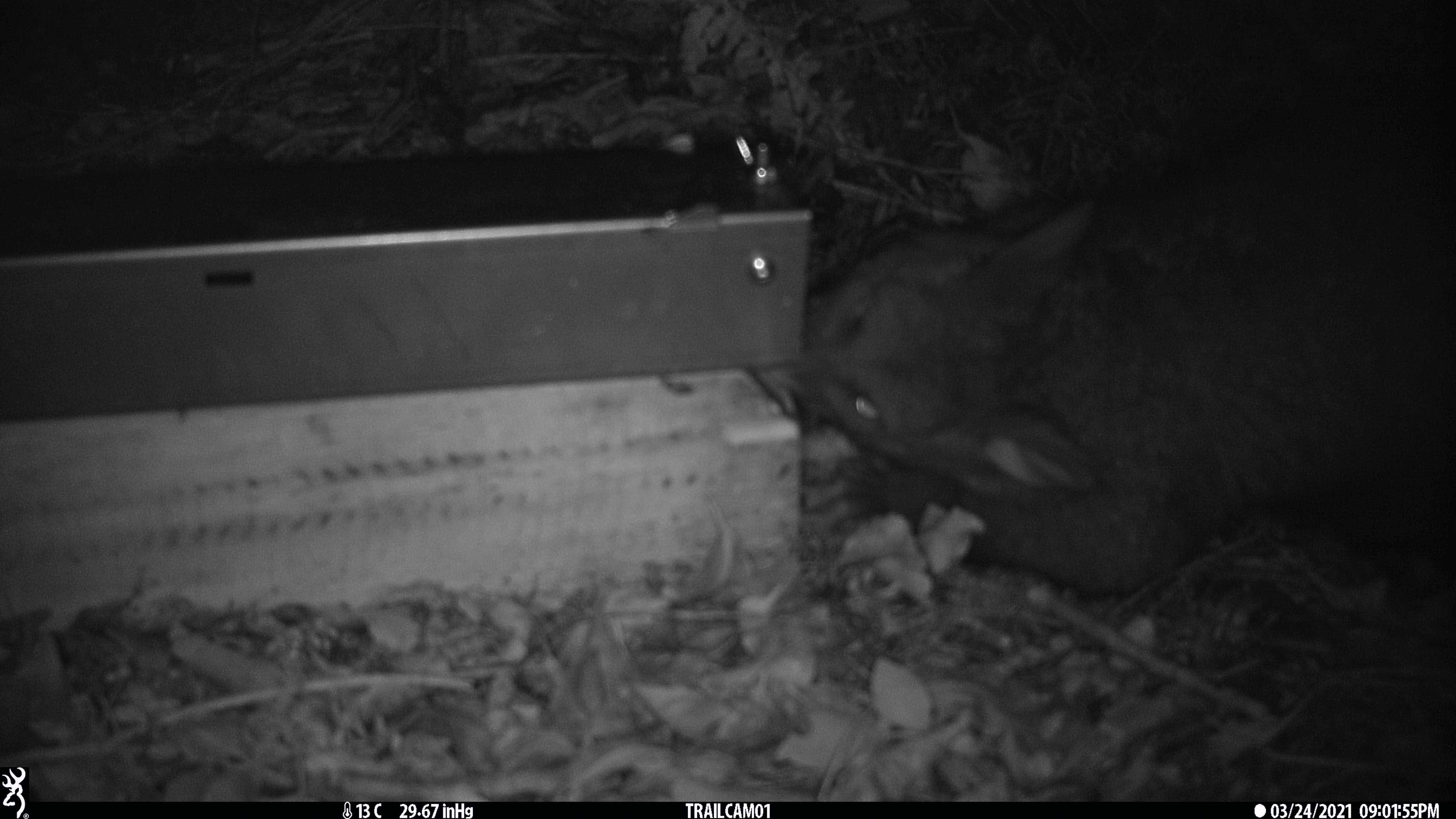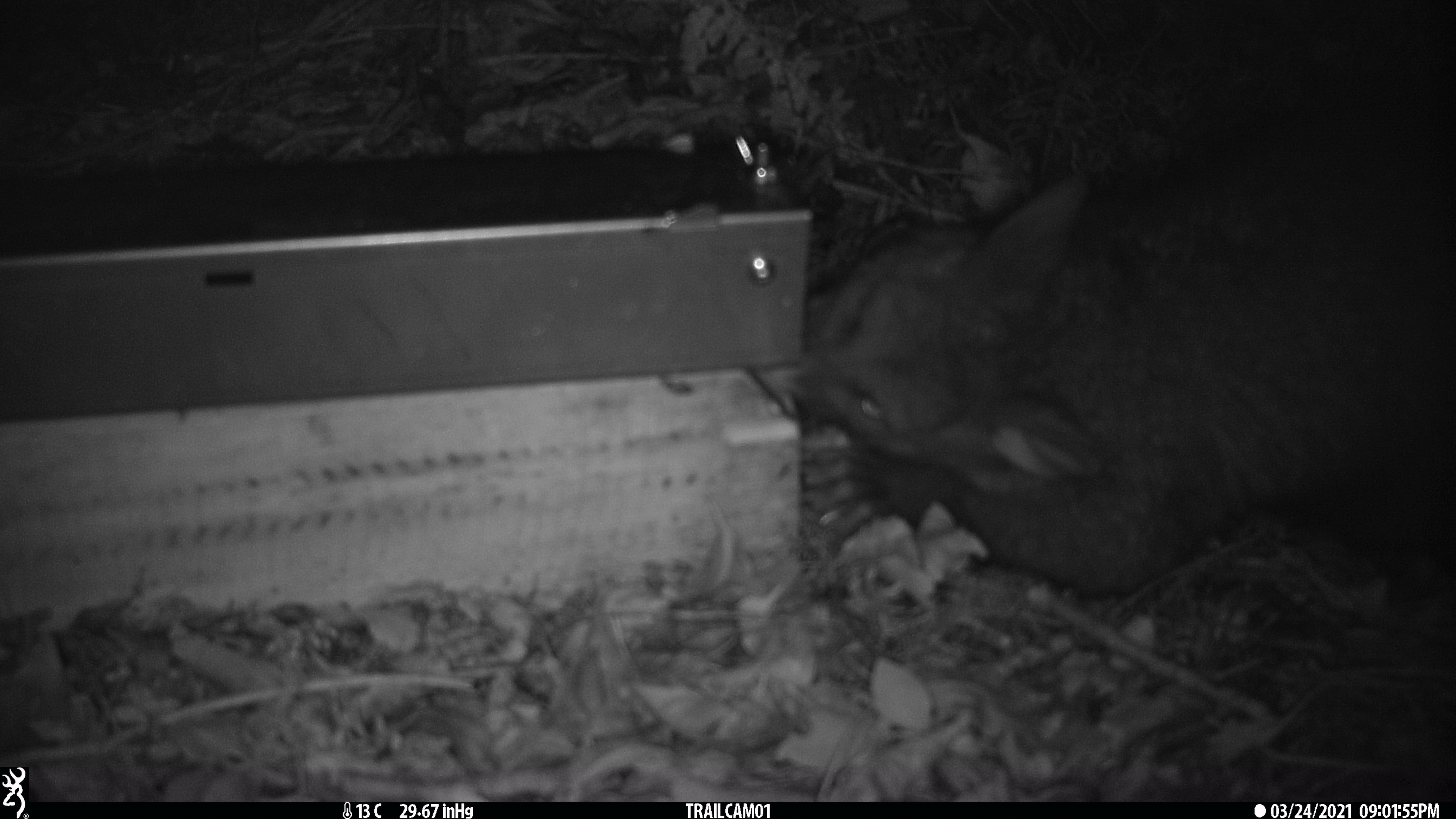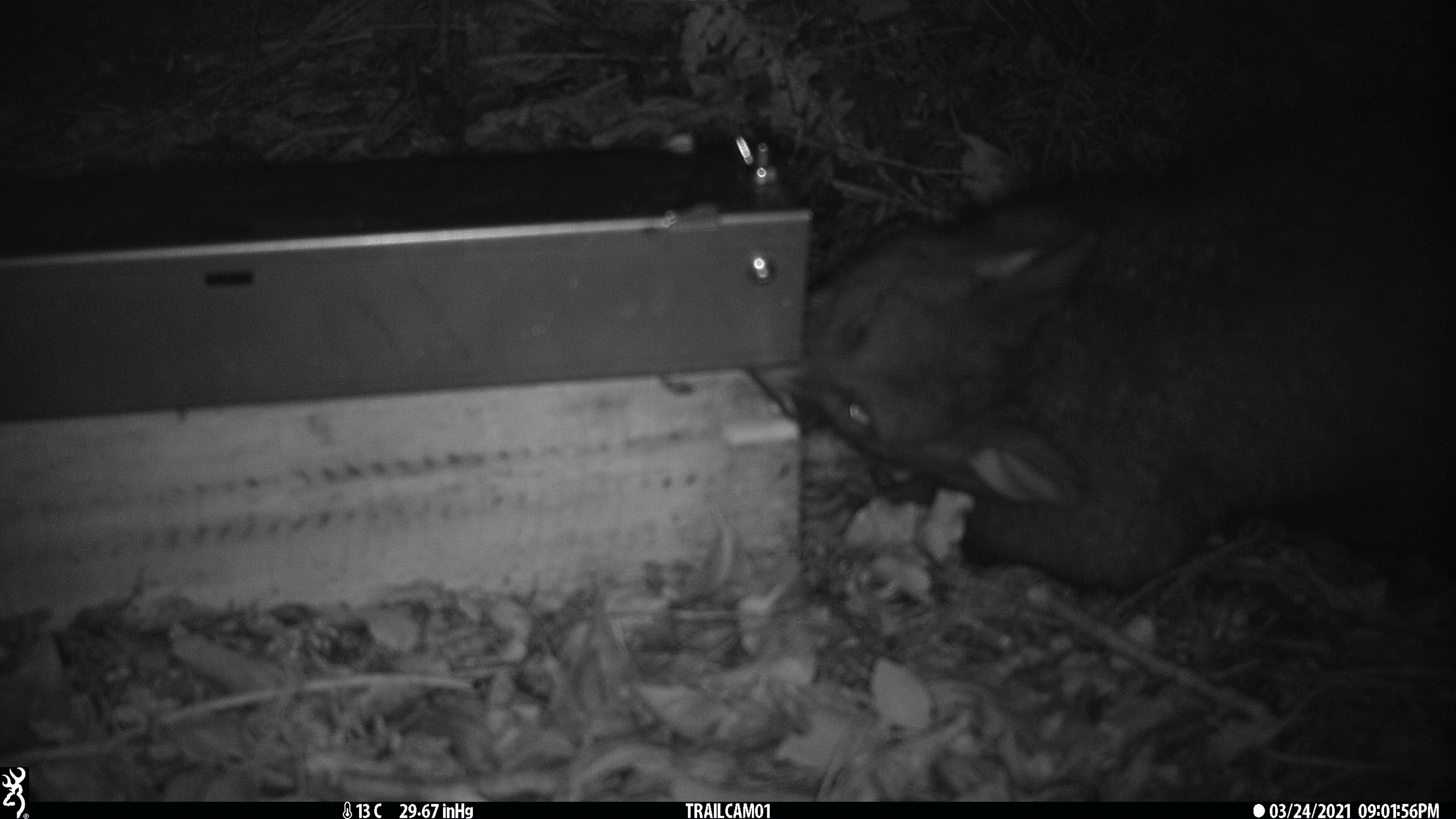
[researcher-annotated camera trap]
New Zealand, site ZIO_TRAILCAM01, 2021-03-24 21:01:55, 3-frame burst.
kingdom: Animalia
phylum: Chordata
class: Mammalia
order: Diprotodontia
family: Phalangeridae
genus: Trichosurus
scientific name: Trichosurus vulpecula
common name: common brushtail possum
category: possum